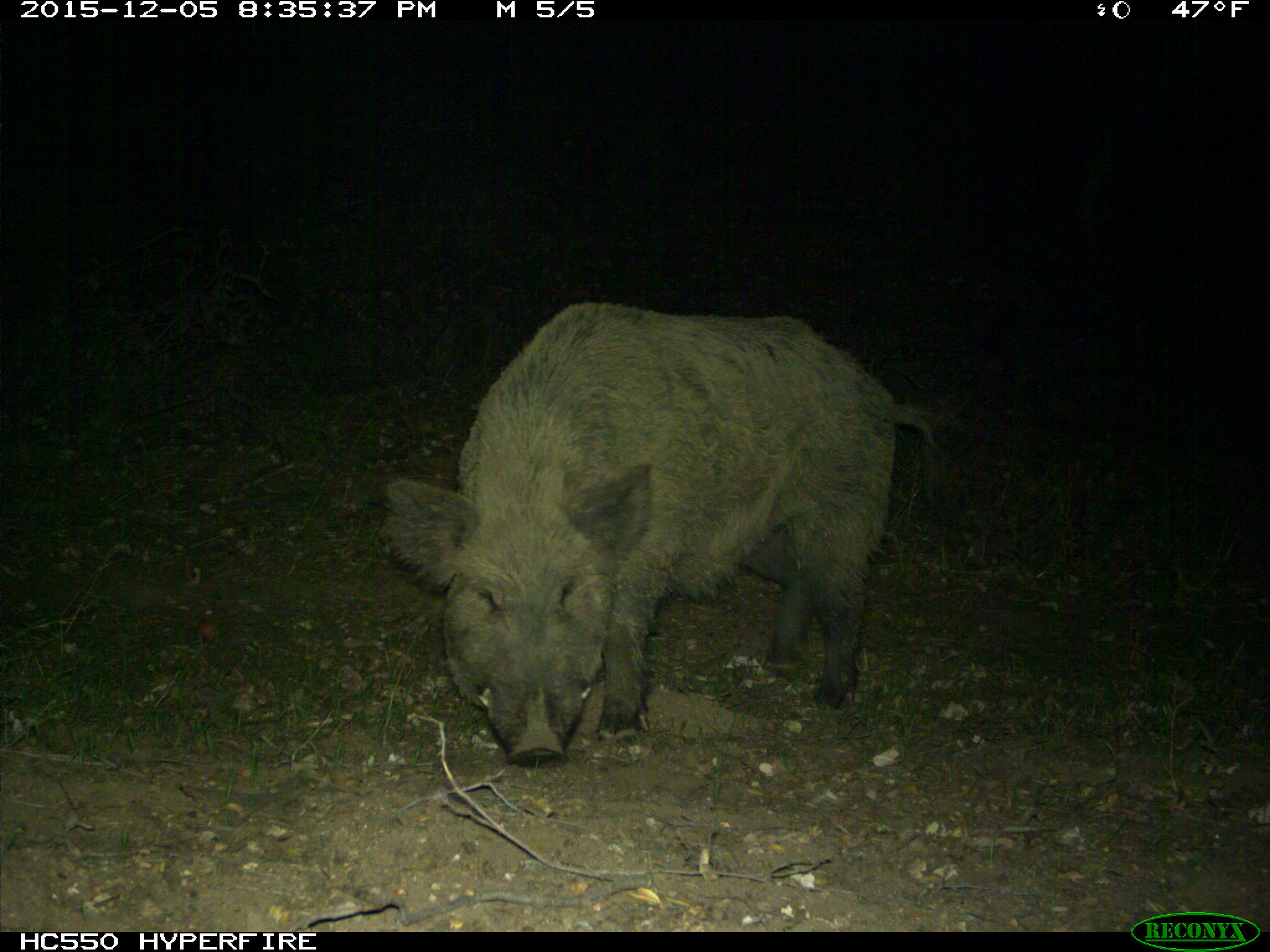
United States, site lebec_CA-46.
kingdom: Animalia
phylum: Chordata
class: Mammalia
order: Artiodactyla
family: Suidae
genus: Sus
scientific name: Sus scrofa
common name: wild boar